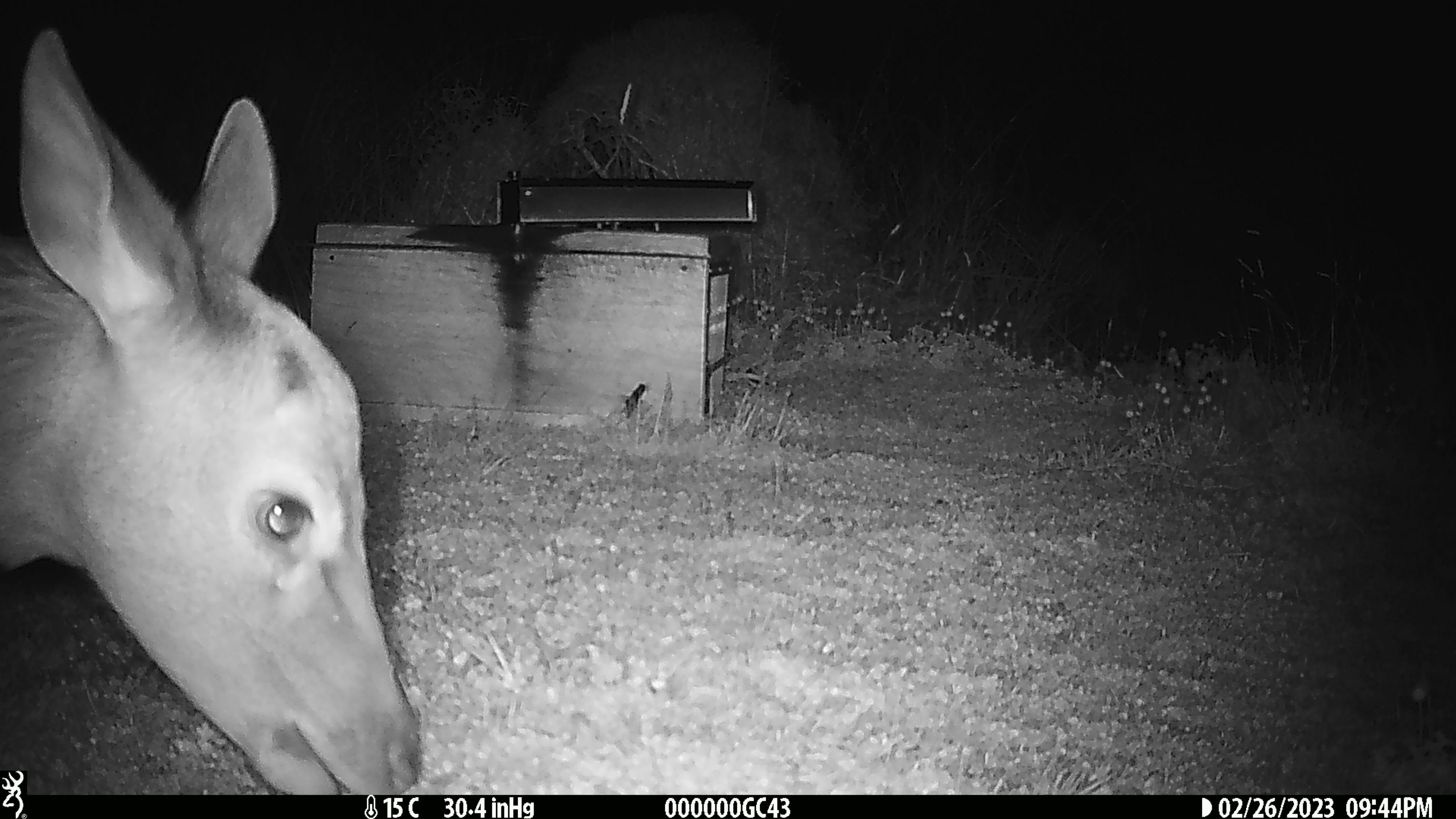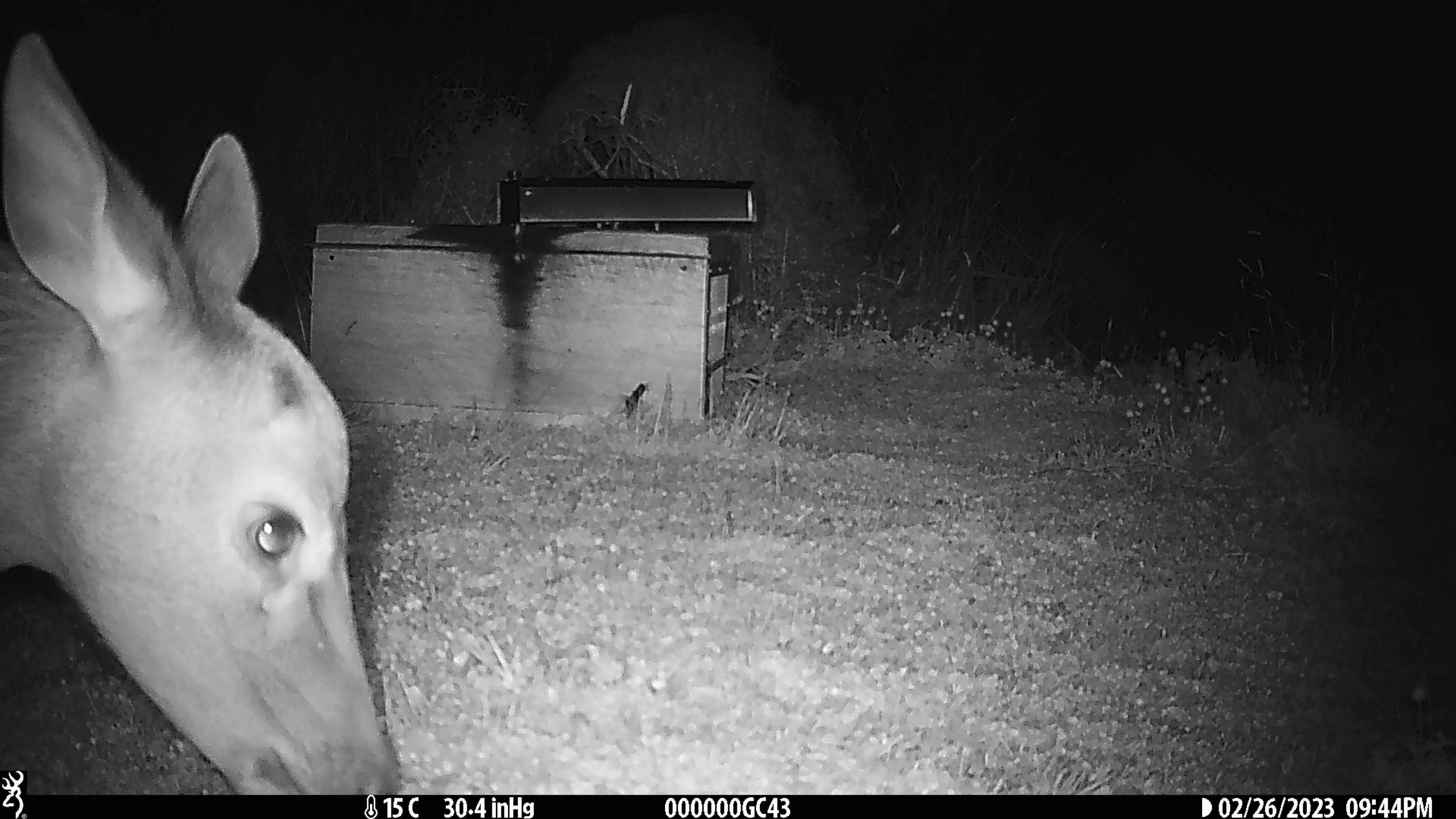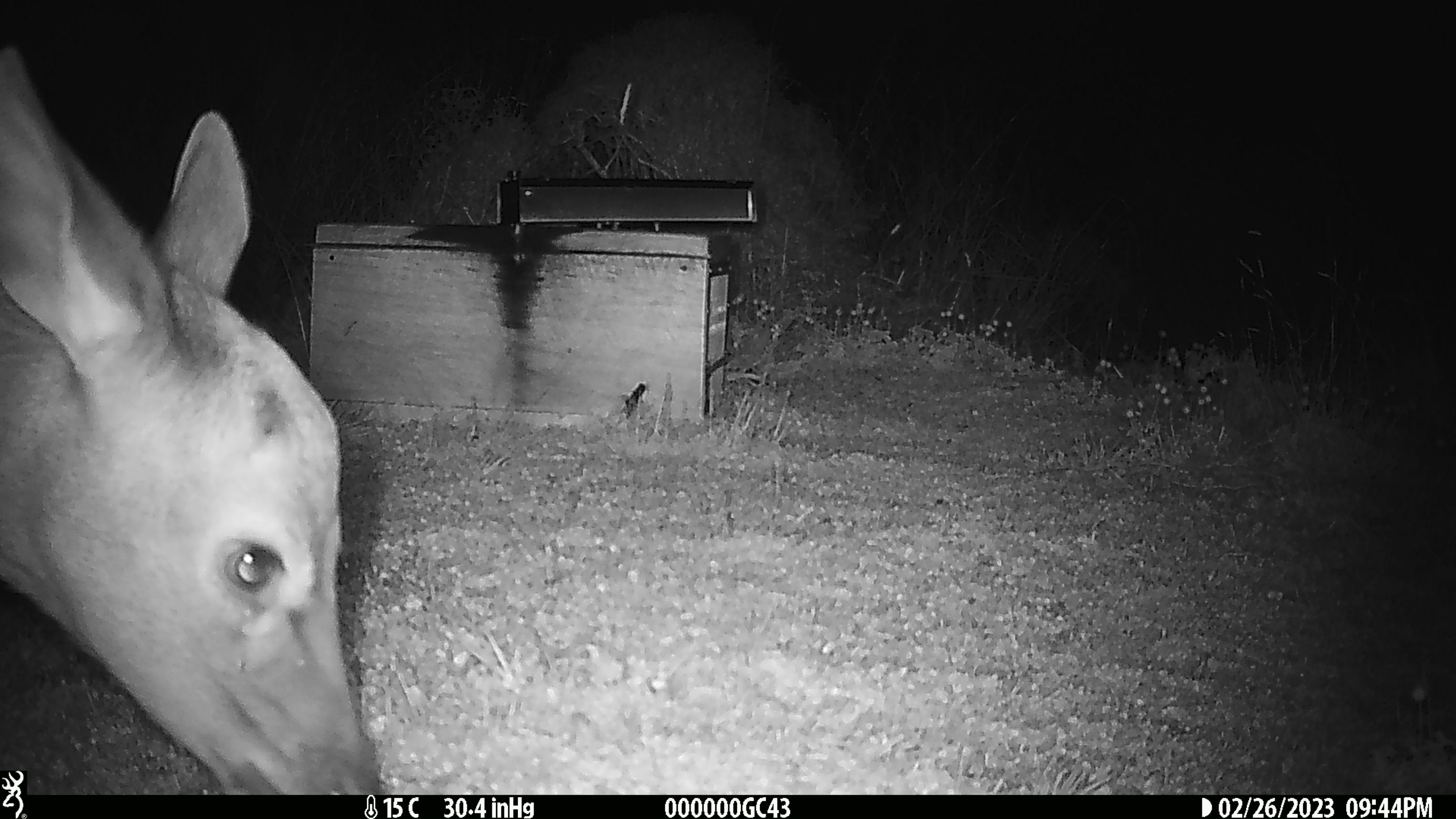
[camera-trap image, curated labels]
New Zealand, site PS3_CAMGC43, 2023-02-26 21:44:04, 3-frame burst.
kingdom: Animalia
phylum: Chordata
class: Mammalia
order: Artiodactyla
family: Cervidae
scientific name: Cervidae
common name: deer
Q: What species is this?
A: Deer (Cervidae).